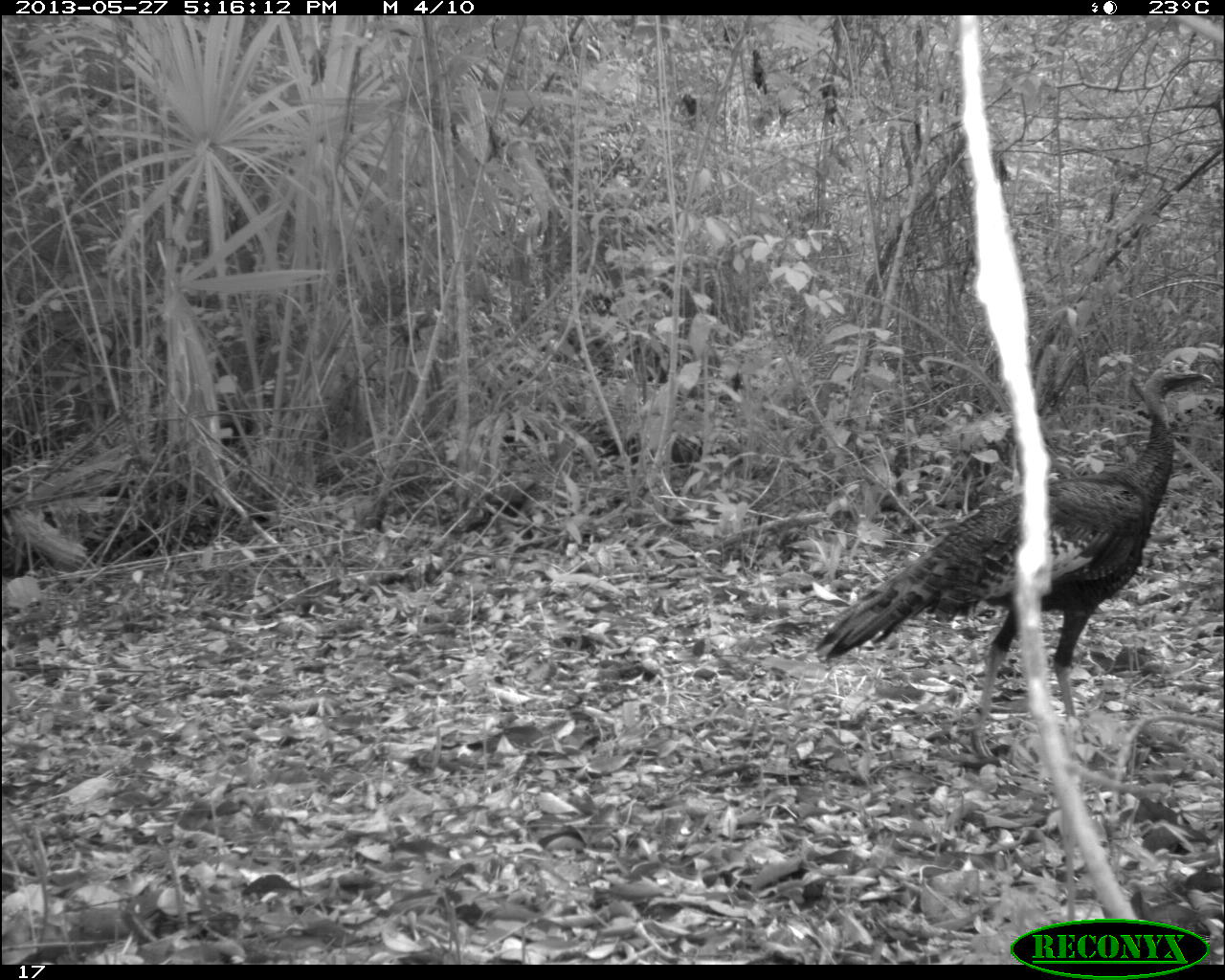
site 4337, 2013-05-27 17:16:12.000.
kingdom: Animalia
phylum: Chordata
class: Aves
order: Galliformes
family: Phasianidae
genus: Meleagris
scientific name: Meleagris ocellata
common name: ocellated turkey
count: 1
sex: female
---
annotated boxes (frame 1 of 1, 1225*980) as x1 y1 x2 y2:
meleagris ocellata: 810 358 1215 778